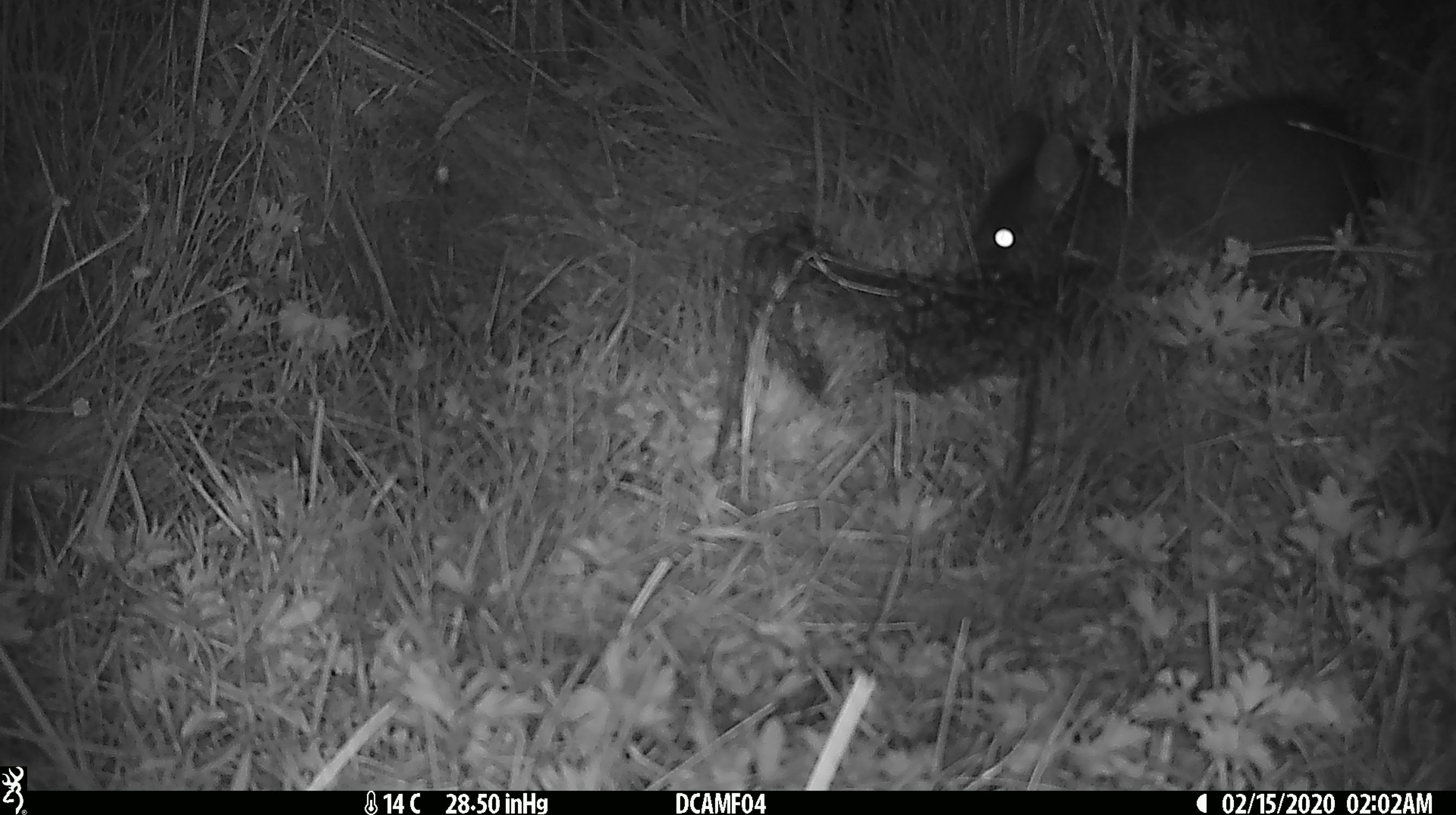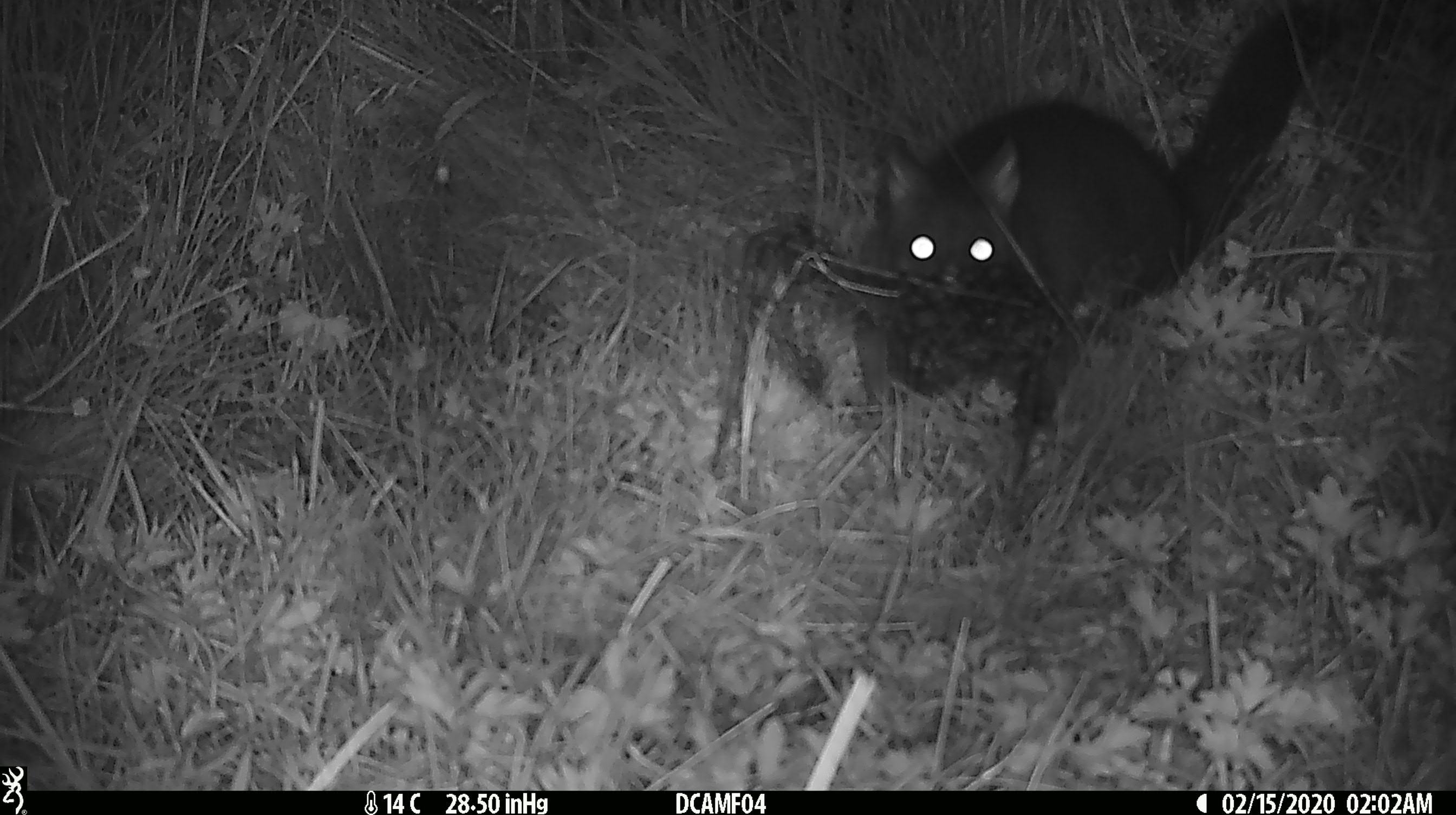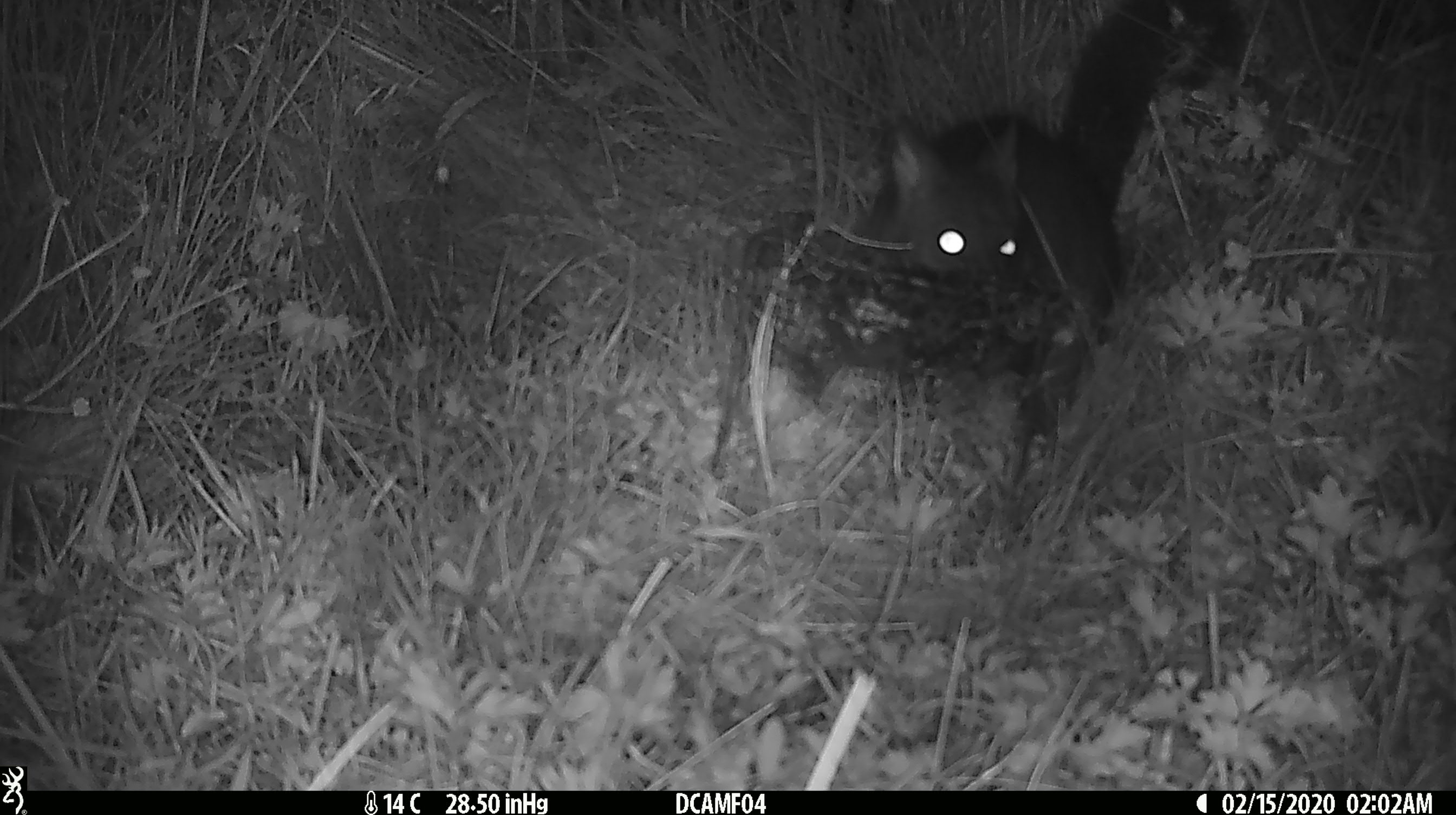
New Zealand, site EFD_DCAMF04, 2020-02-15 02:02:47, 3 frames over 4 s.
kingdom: Animalia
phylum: Chordata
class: Mammalia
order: Diprotodontia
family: Phalangeridae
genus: Trichosurus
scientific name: Trichosurus vulpecula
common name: common brushtail possum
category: possum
Possum (common brushtail possum) (Trichosurus vulpecula).